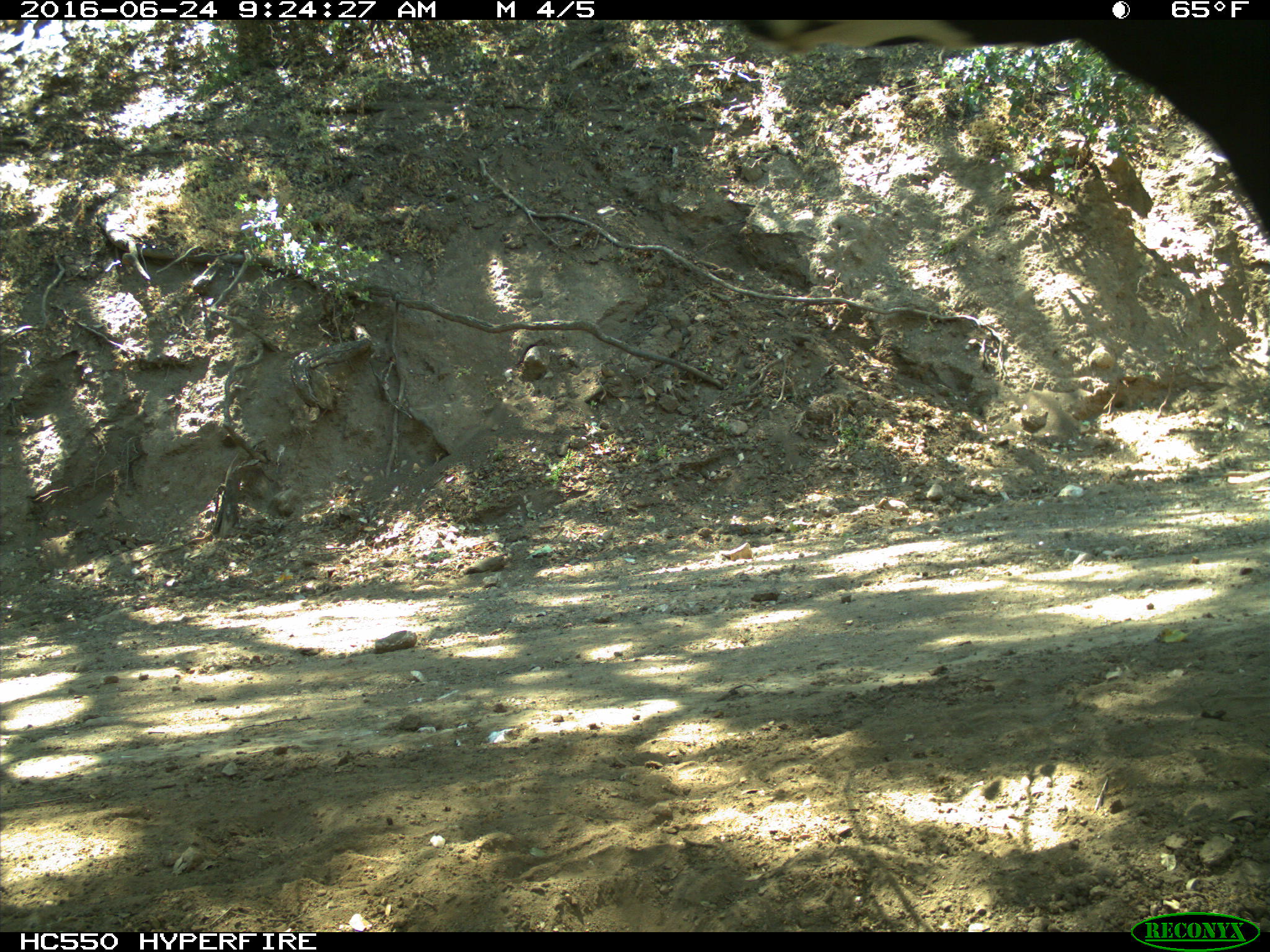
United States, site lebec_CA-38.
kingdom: Animalia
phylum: Chordata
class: Mammalia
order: Artiodactyla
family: Bovidae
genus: Bos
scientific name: Bos taurus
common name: domestic cow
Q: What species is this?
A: Bos taurus (domestic cow).